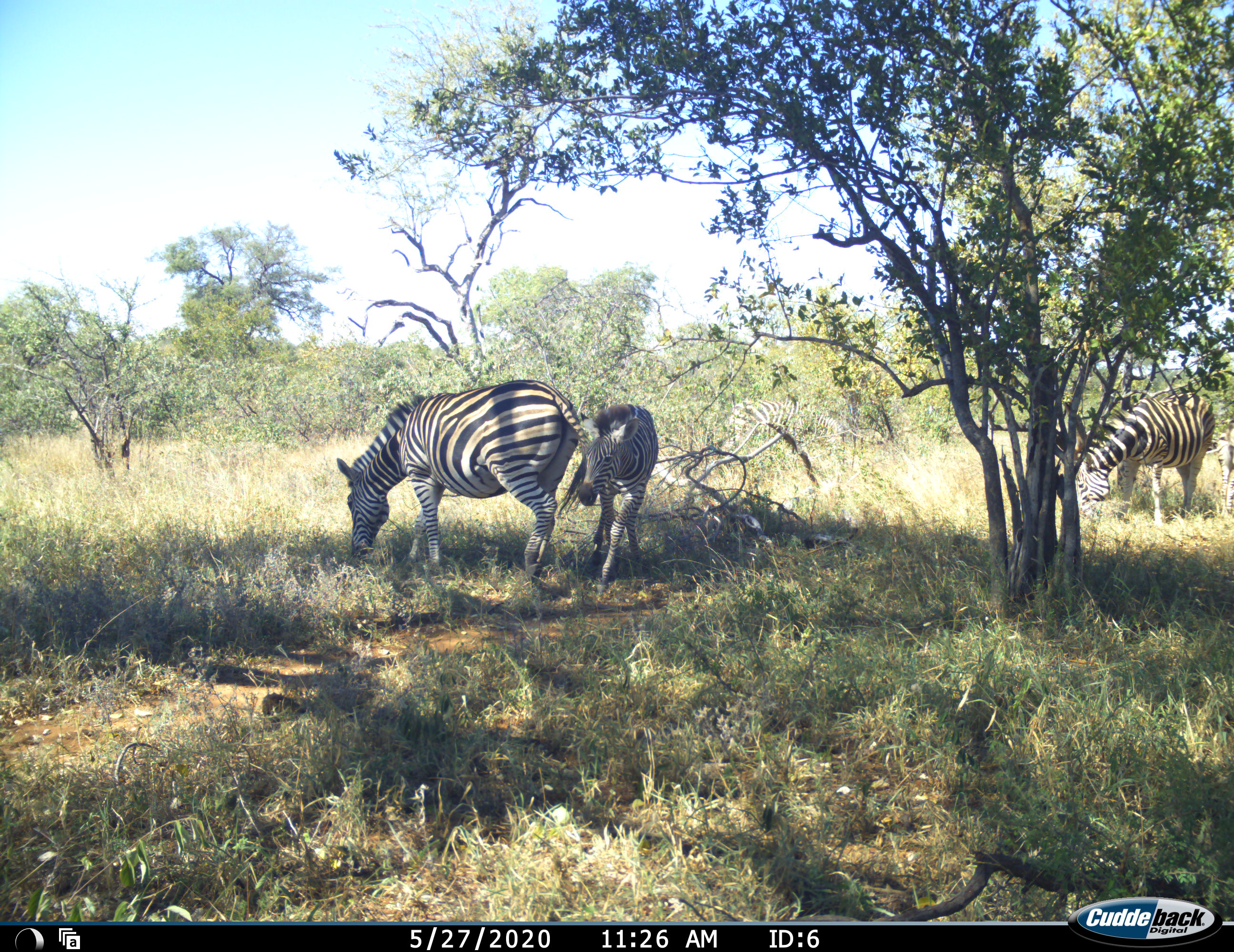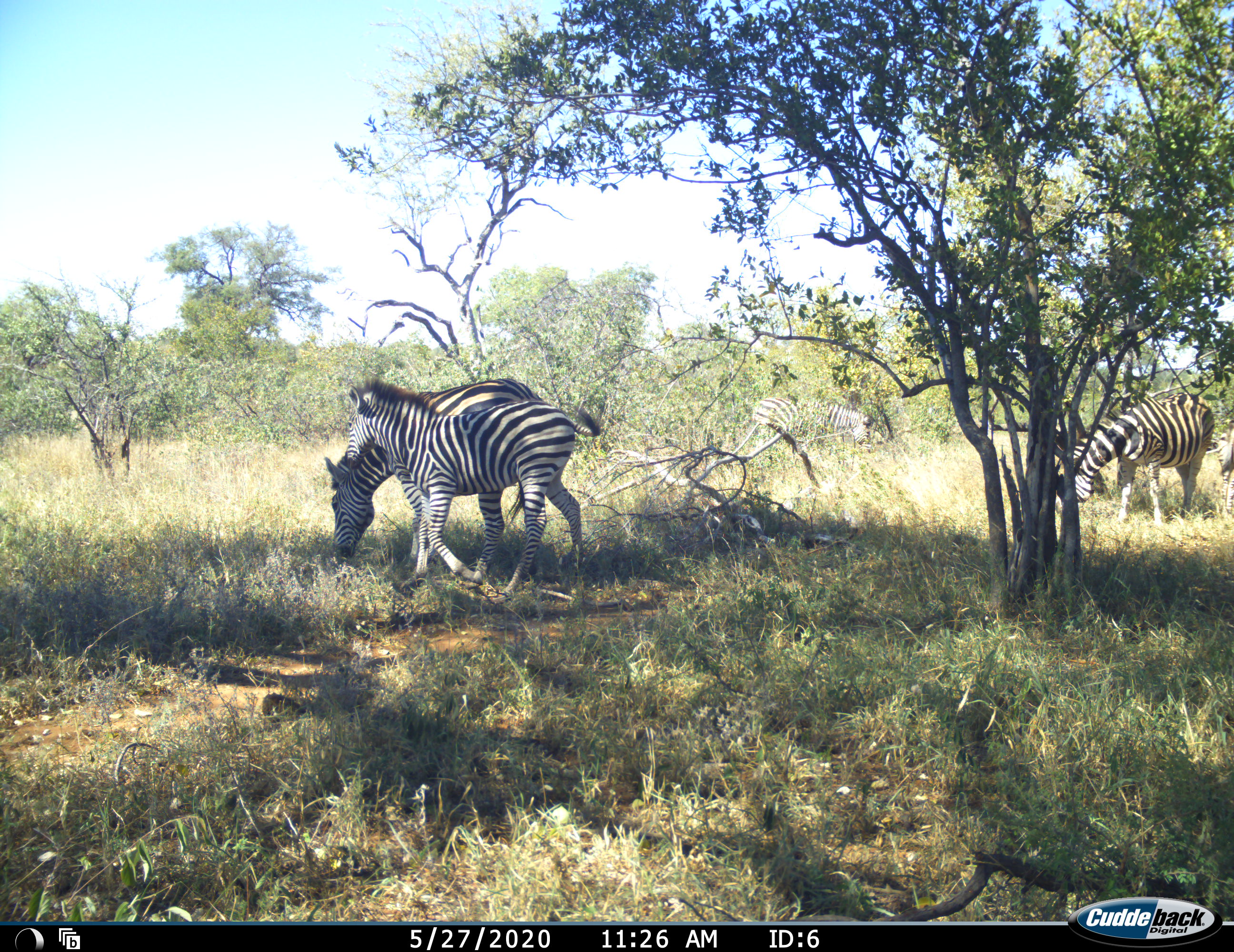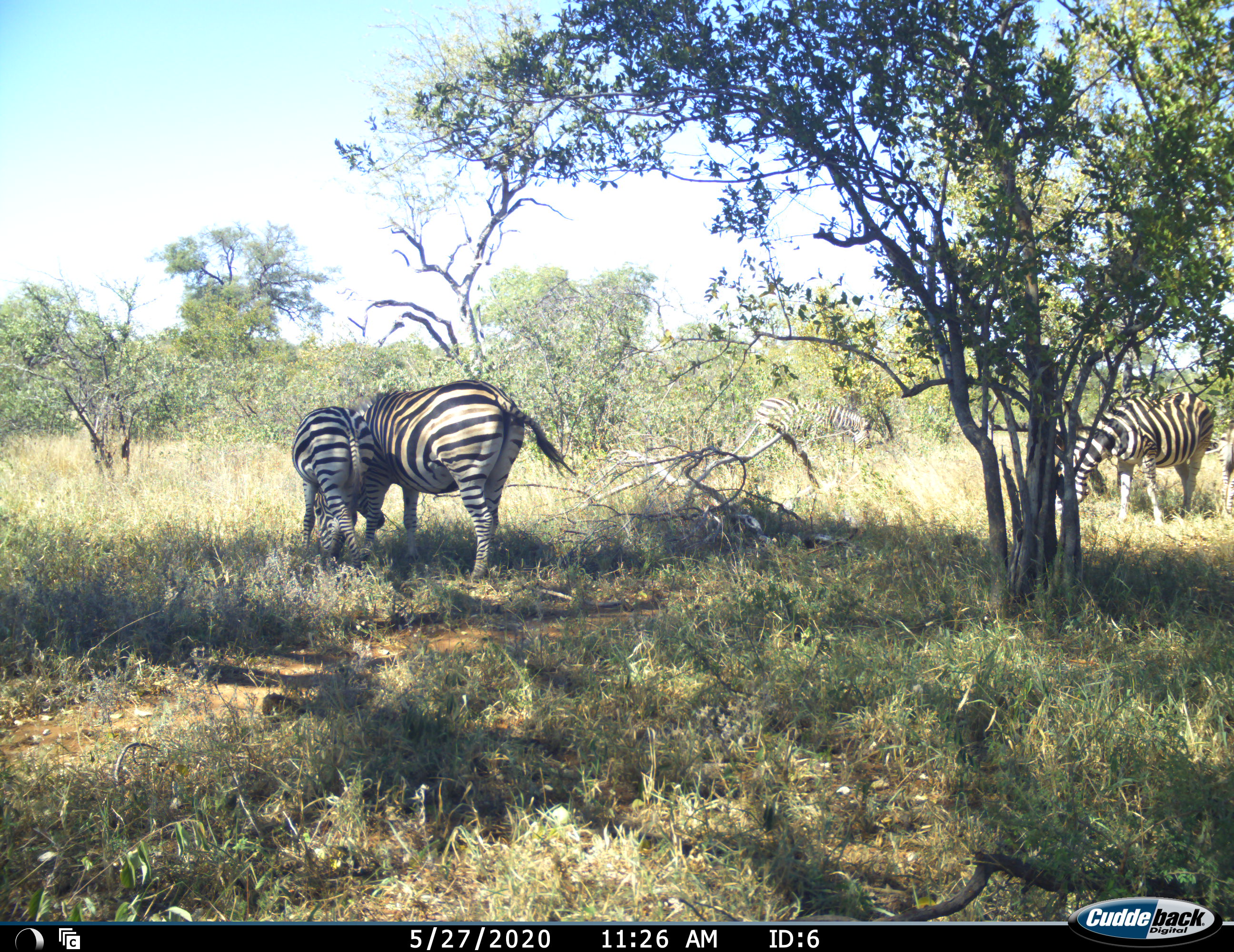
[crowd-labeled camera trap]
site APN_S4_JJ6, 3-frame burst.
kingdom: Animalia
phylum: Chordata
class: Mammalia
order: Perissodactyla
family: Equidae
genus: Equus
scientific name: Equus quagga burchellii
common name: burchell's zebra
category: zebraburchells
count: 5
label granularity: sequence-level